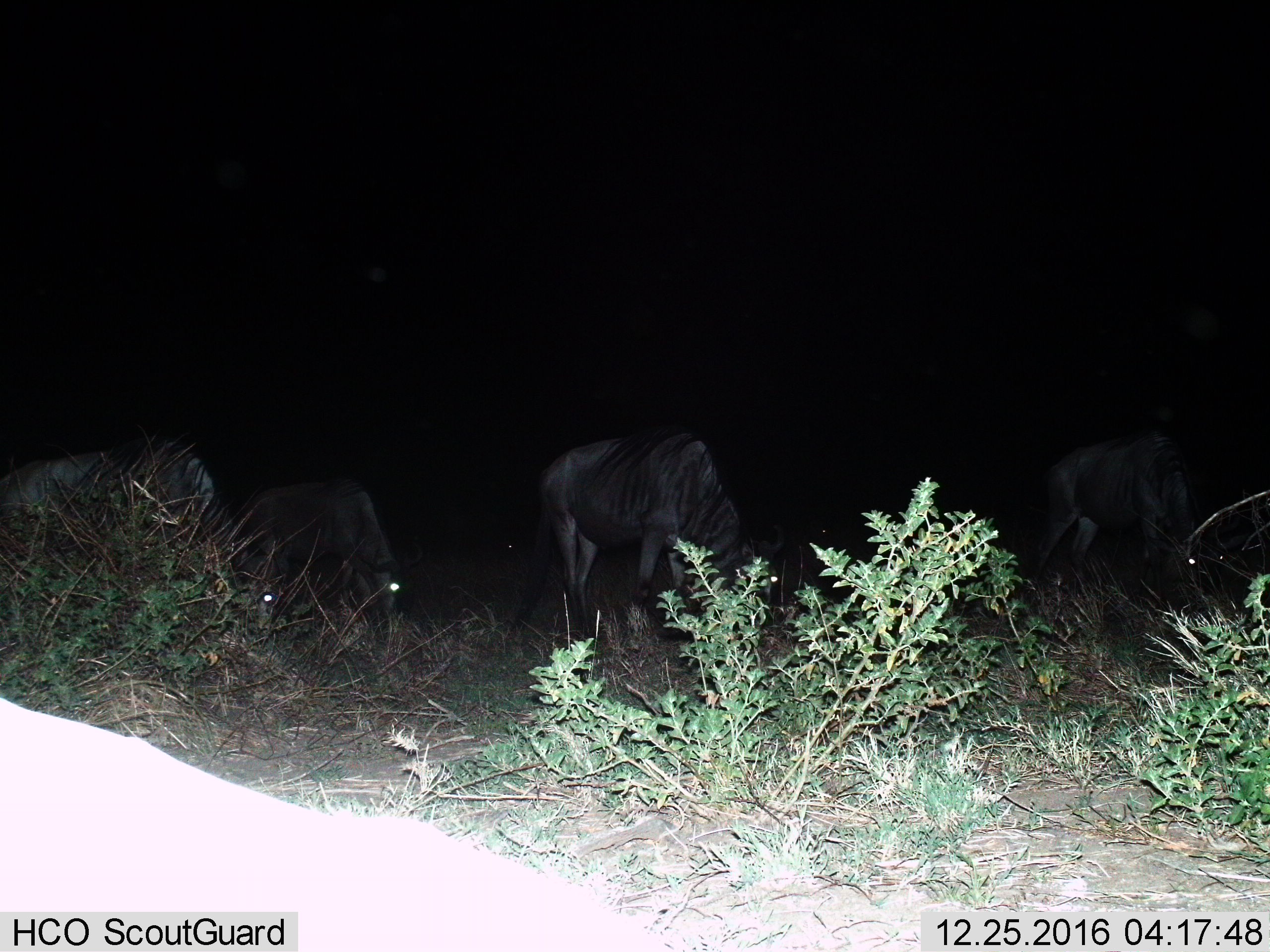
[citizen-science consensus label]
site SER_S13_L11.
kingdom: Animalia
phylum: Chordata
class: Mammalia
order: Artiodactyla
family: Bovidae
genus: Connochaetes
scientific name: Connochaetes taurinus taurinus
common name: blue wildebeest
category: wildebeestblue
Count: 4.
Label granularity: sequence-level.